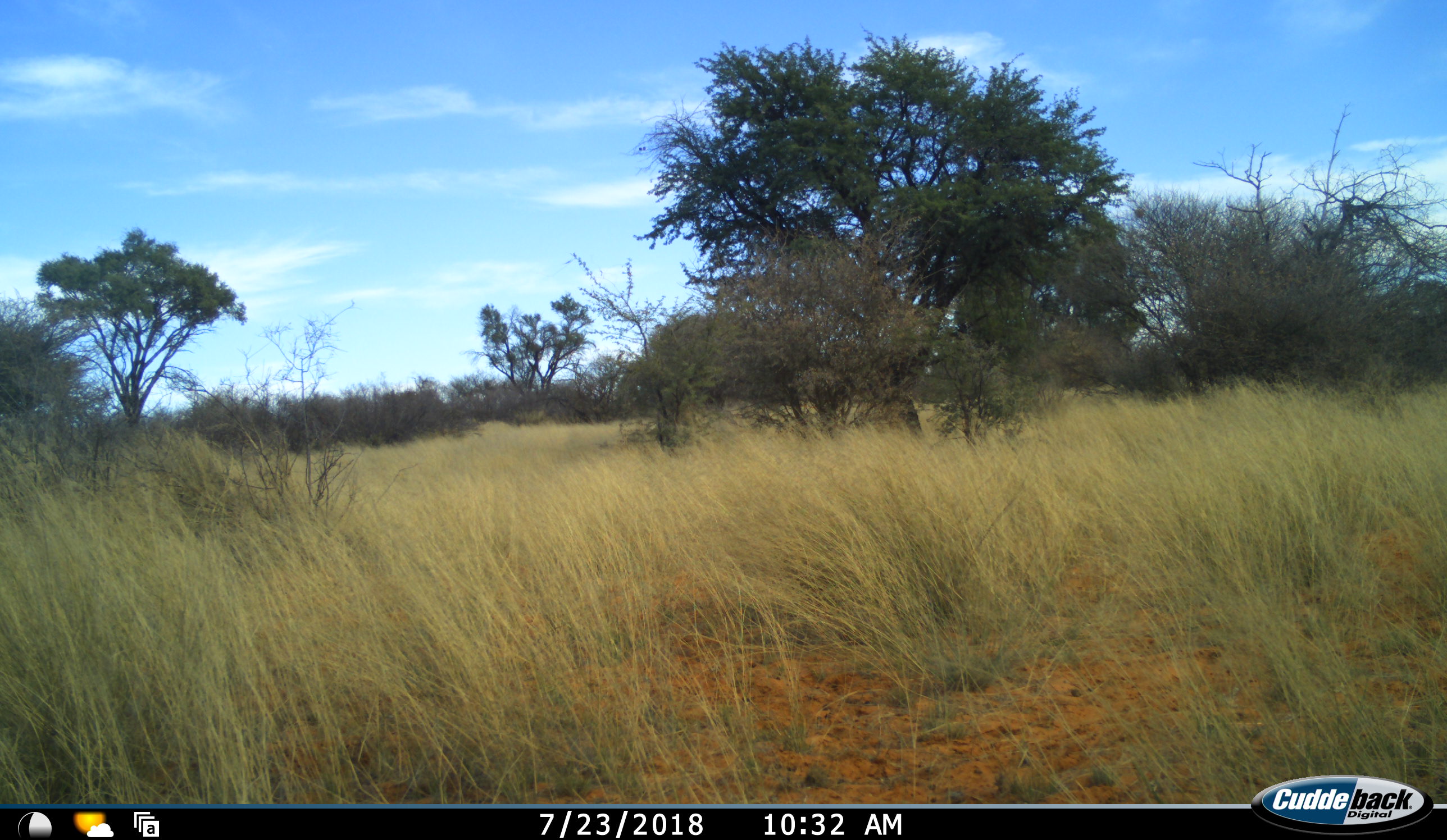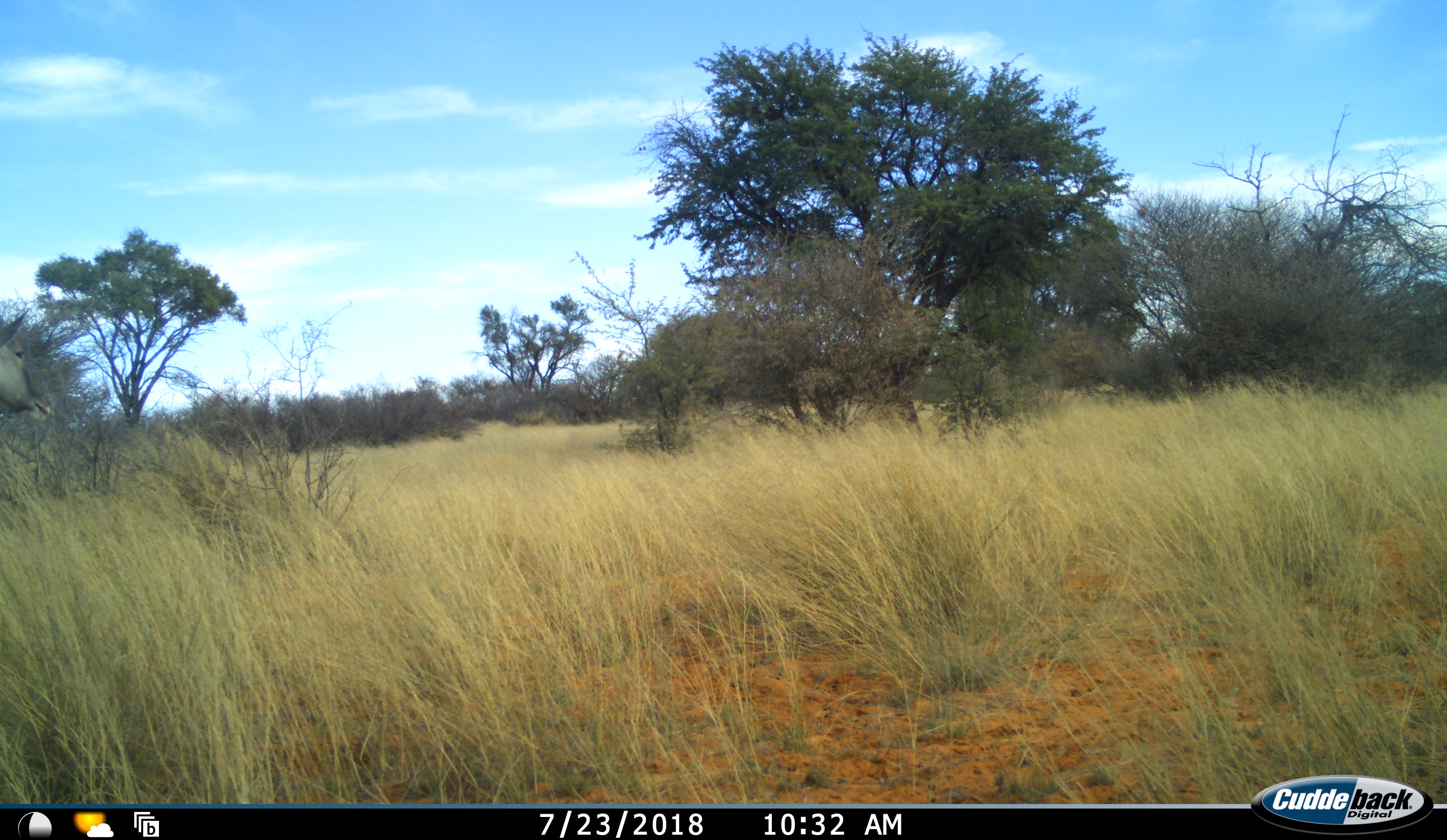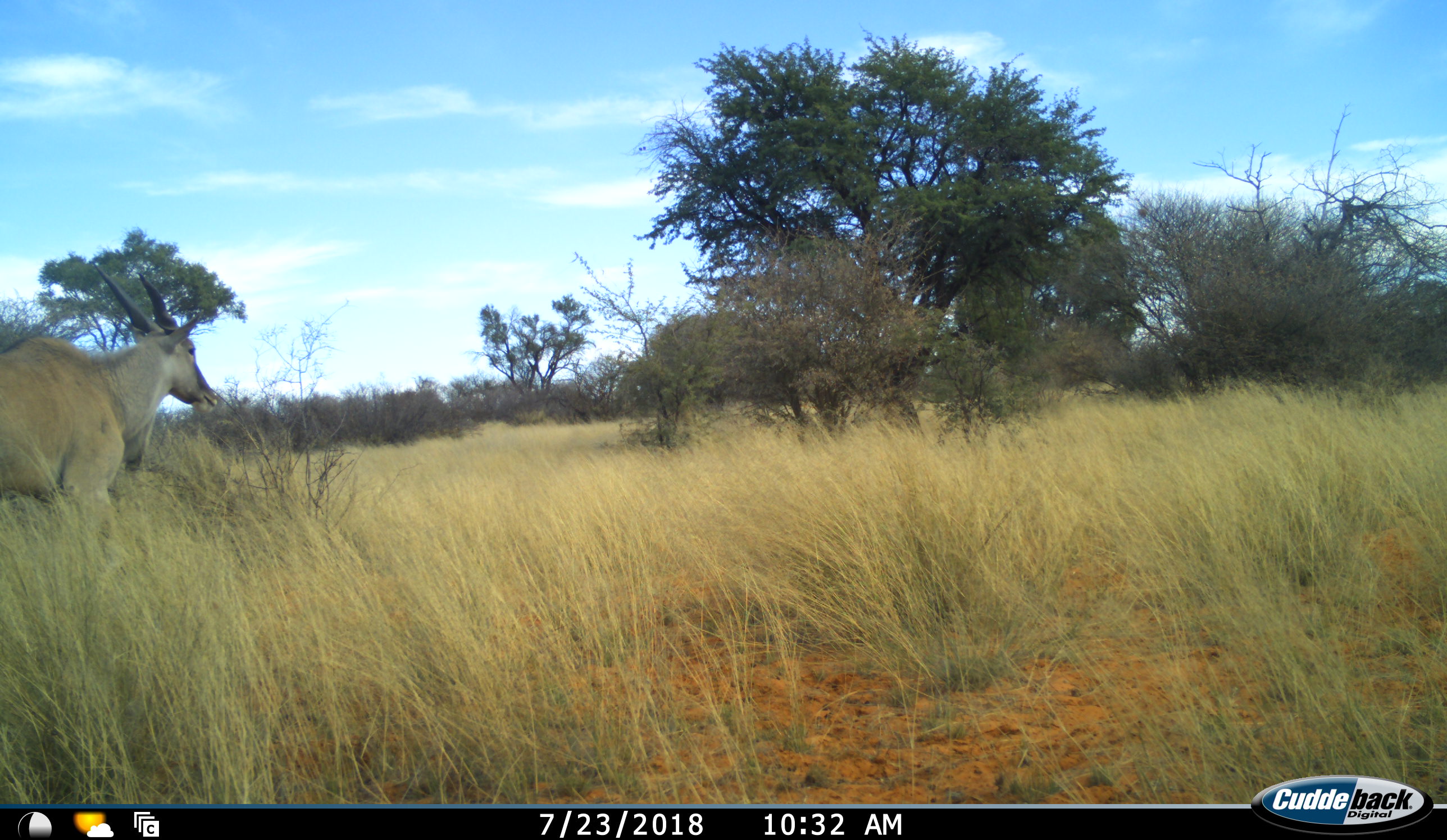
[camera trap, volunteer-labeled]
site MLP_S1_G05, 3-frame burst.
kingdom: Animalia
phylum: Chordata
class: Mammalia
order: Artiodactyla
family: Bovidae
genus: Tragelaphus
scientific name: Tragelaphus oryx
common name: eland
Eland (Tragelaphus oryx), count 1. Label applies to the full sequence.